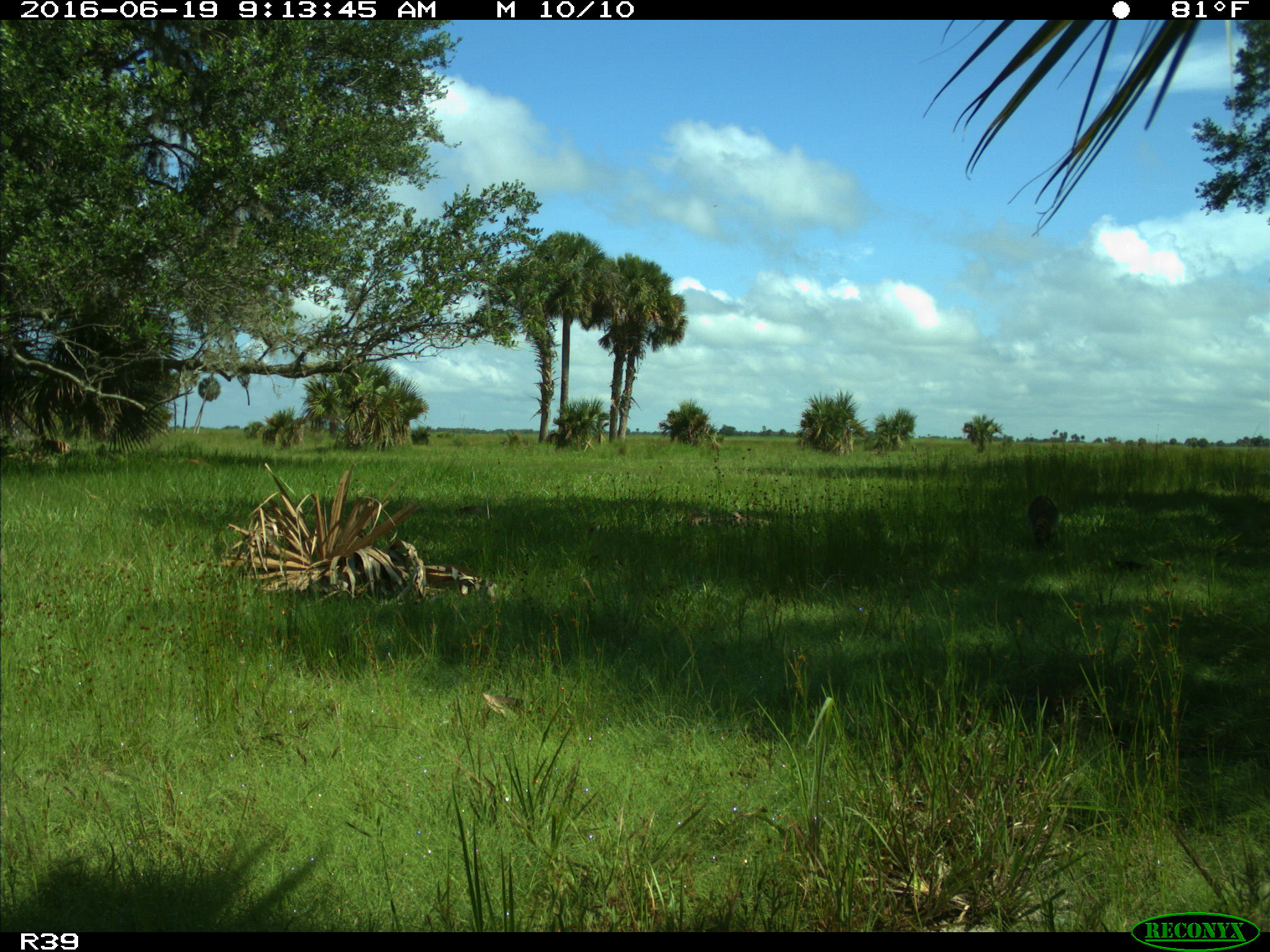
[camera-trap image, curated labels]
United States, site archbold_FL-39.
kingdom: Animalia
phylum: Chordata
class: Mammalia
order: Carnivora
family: Procyonidae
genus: Procyon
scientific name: Procyon lotor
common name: common raccoon